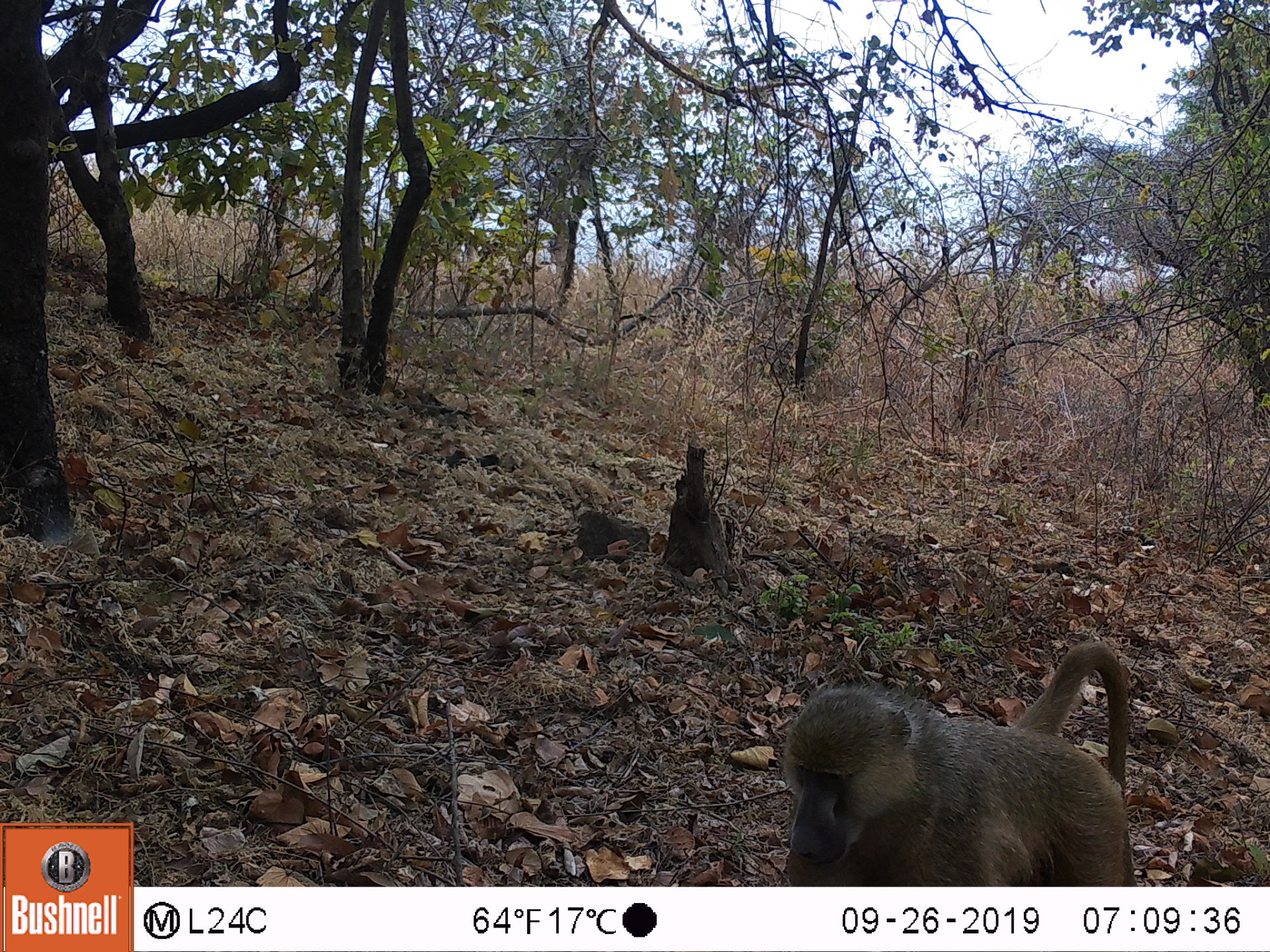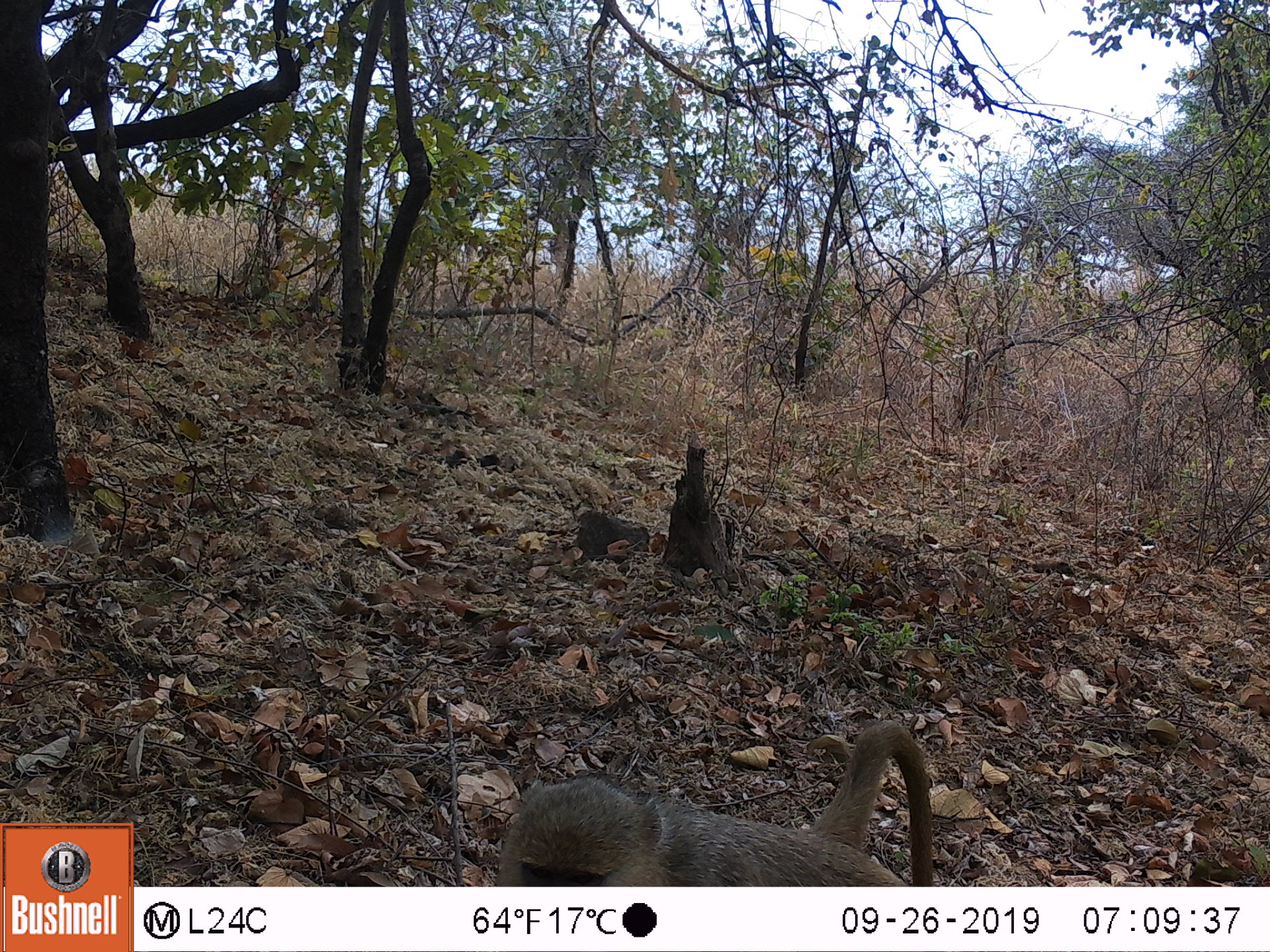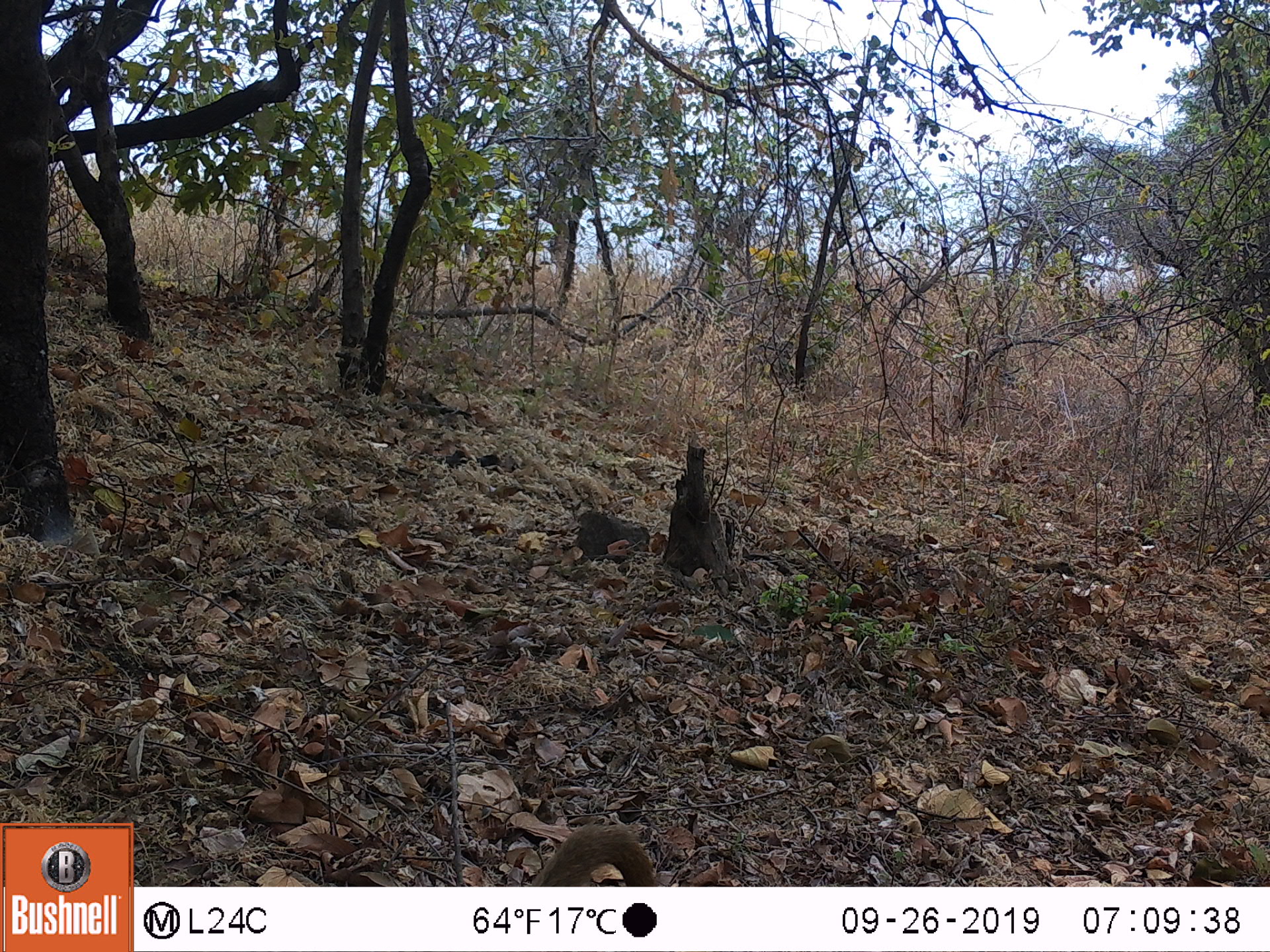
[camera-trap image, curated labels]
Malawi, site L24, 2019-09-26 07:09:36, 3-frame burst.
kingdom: Animalia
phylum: Chordata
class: Mammalia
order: Primates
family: Cercopithecidae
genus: Papio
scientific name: Papio cynocephalus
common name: yellow baboon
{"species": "yellow baboon (Papio cynocephalus)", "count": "1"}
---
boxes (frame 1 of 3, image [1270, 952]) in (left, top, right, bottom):
yellow baboon: (771, 641, 1135, 880)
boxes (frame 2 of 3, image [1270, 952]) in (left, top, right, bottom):
yellow baboon: (482, 718, 936, 882)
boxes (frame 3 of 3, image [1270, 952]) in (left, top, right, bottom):
yellow baboon: (526, 821, 658, 883)